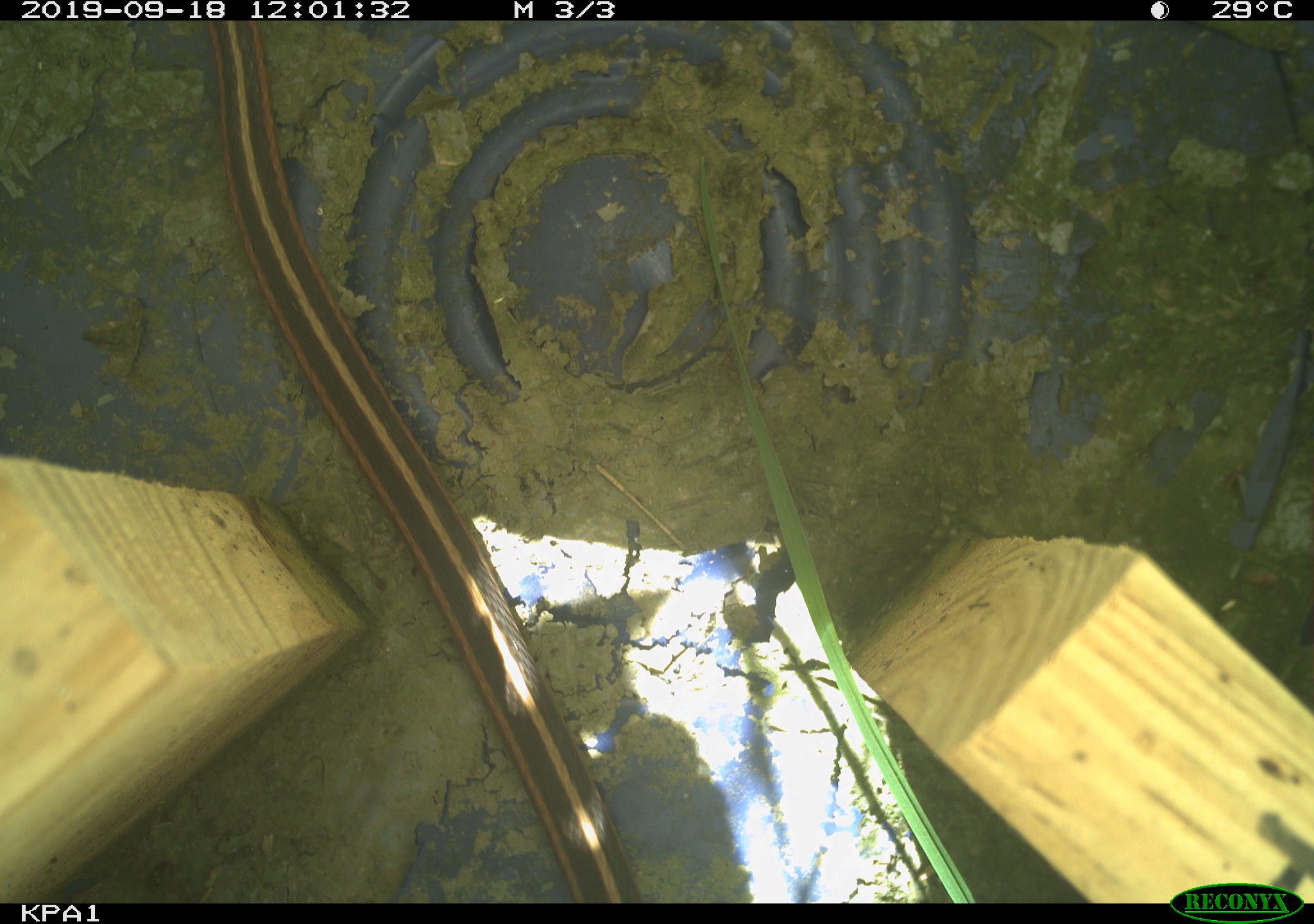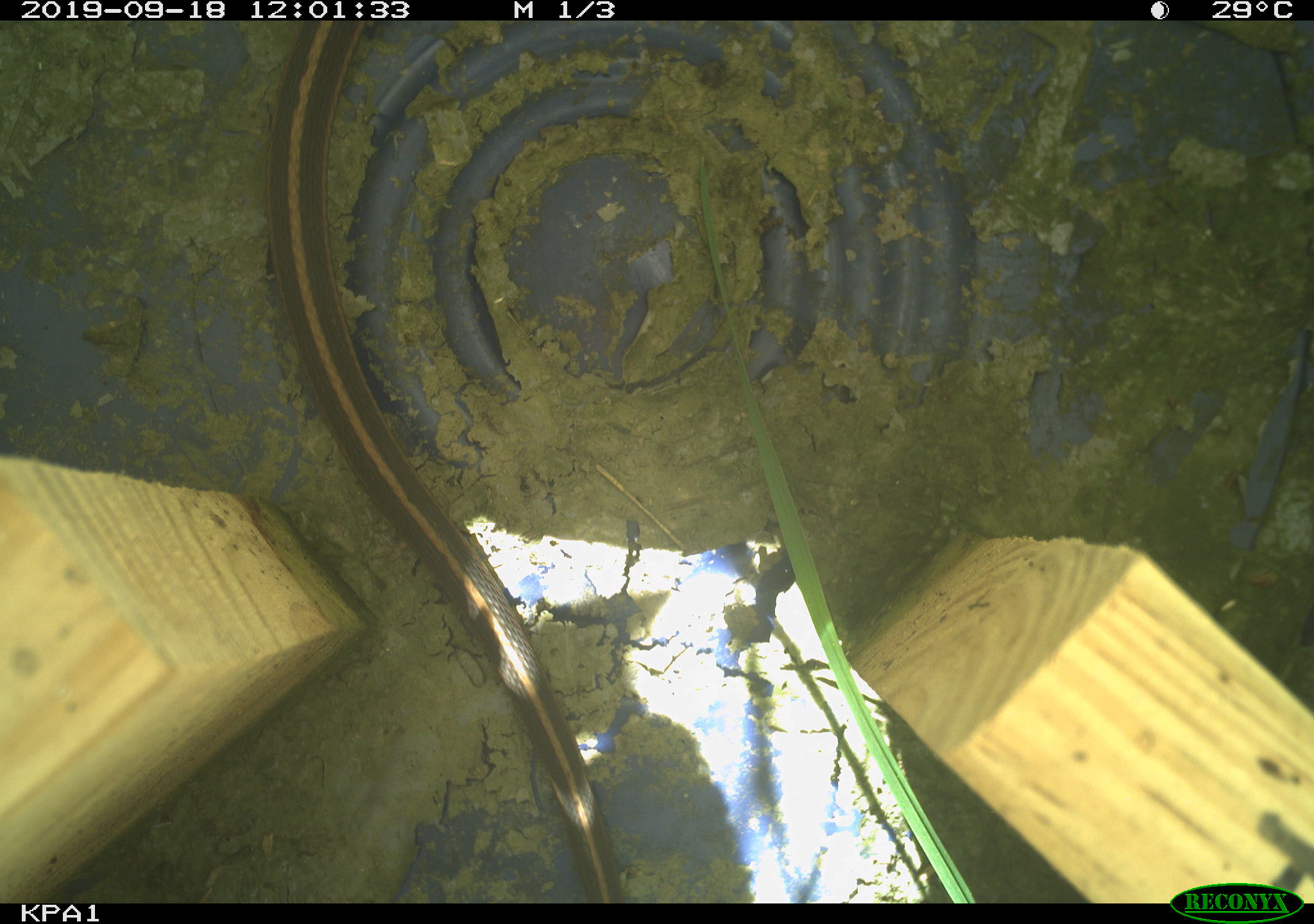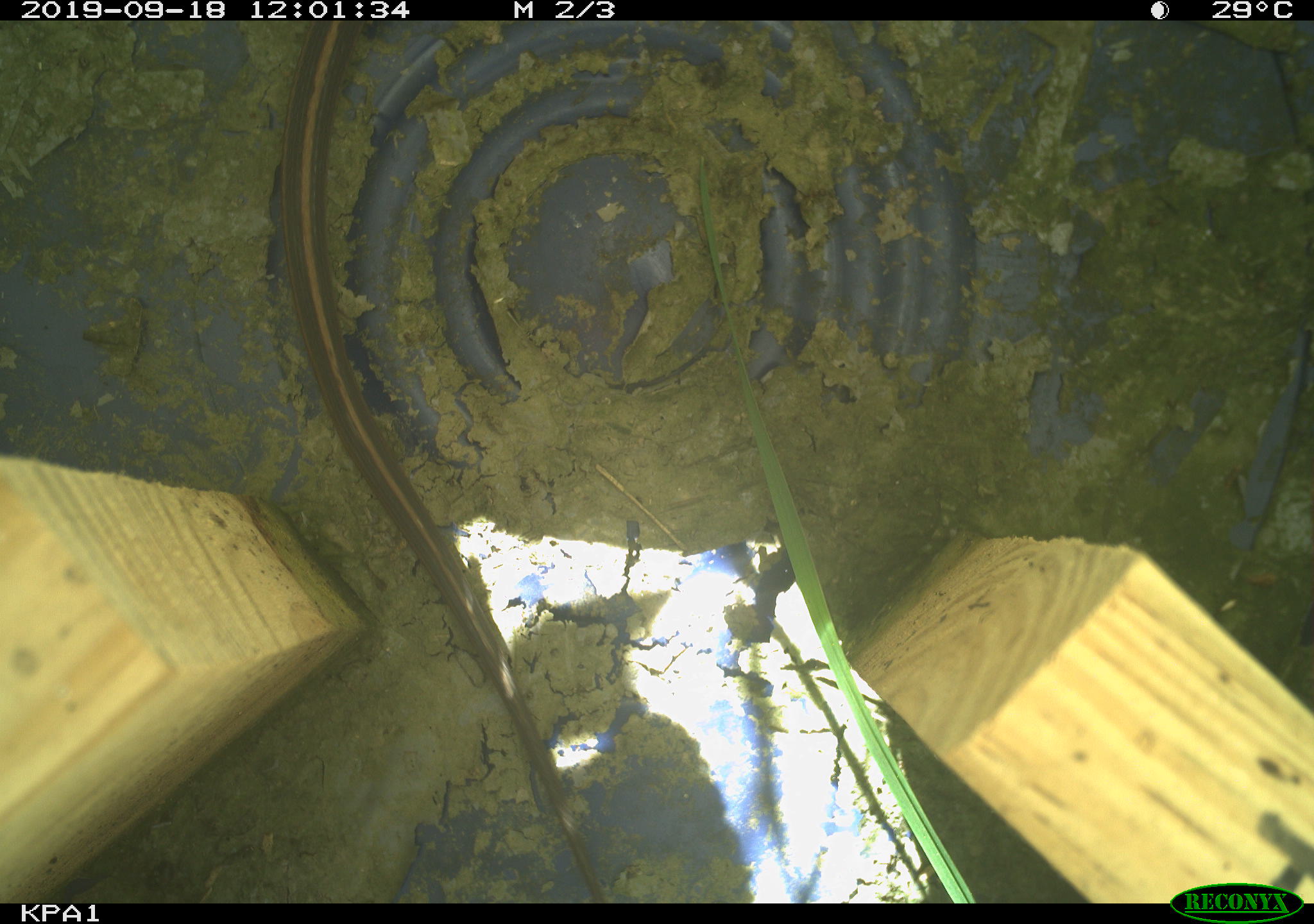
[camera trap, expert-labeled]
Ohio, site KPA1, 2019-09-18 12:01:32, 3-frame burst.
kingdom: Animalia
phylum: Chordata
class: Reptilia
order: Squamata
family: Colubridae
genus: Thamnophis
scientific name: Thamnophis sirtalis sirtalis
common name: eastern gartersnake